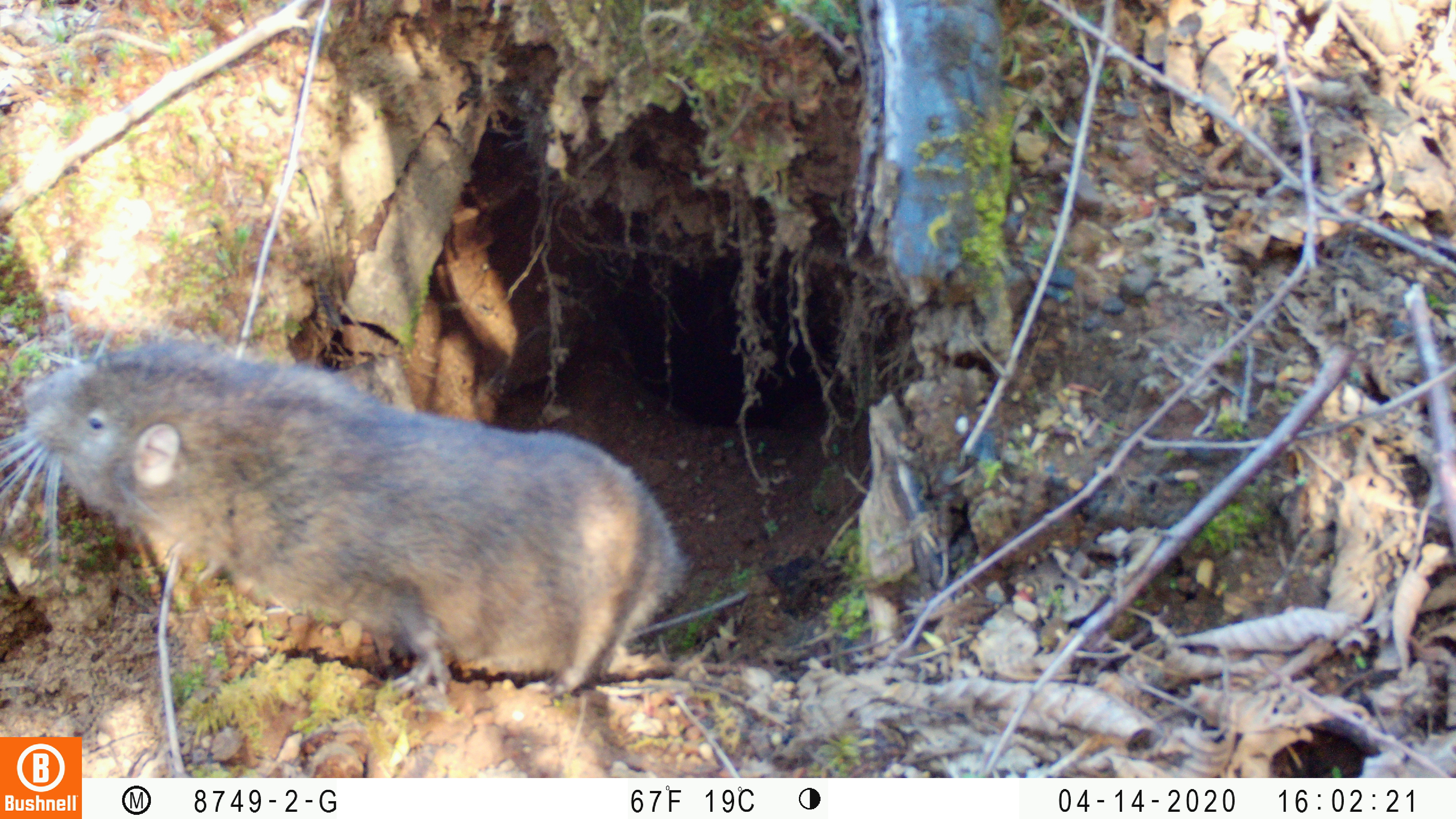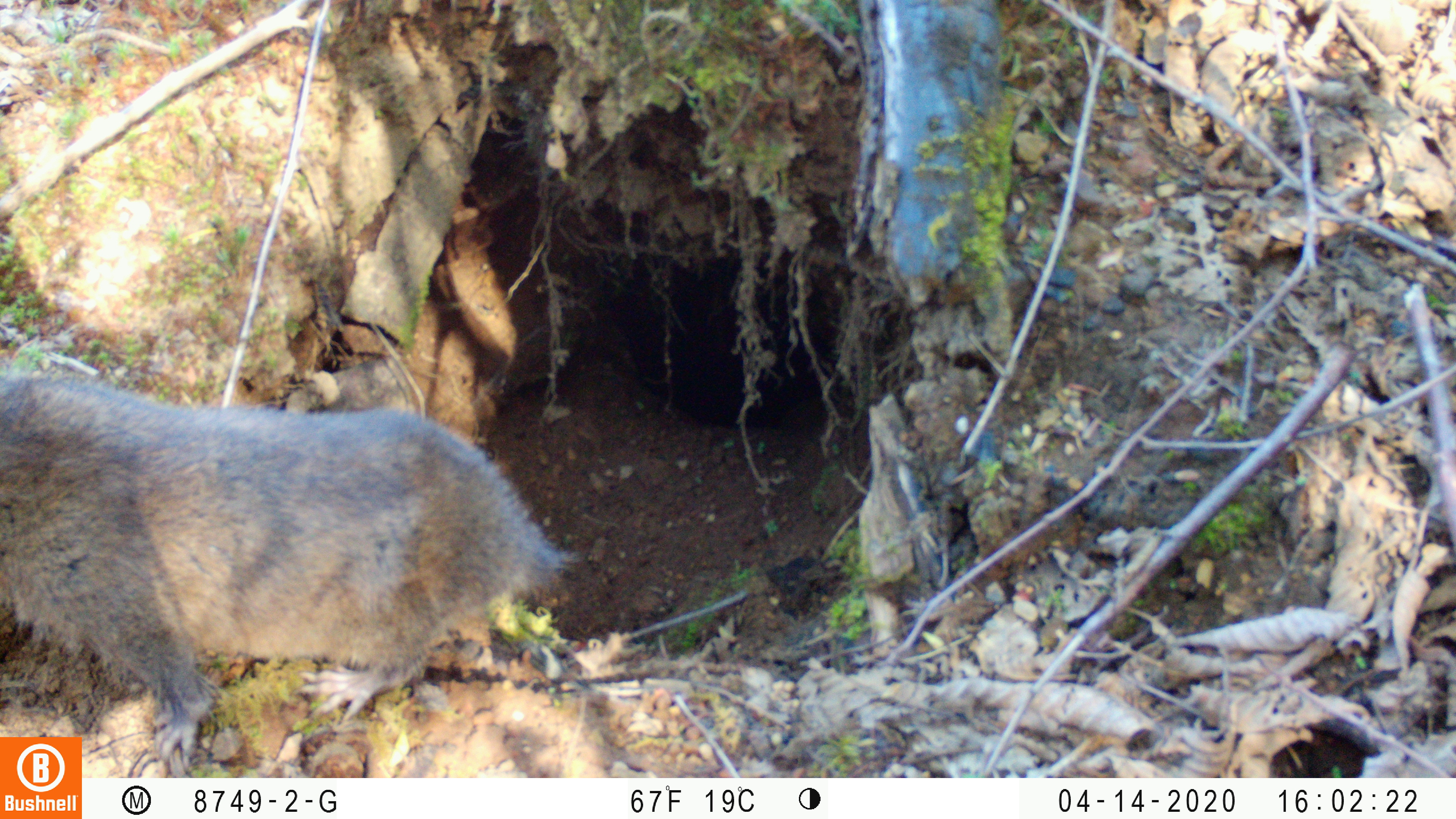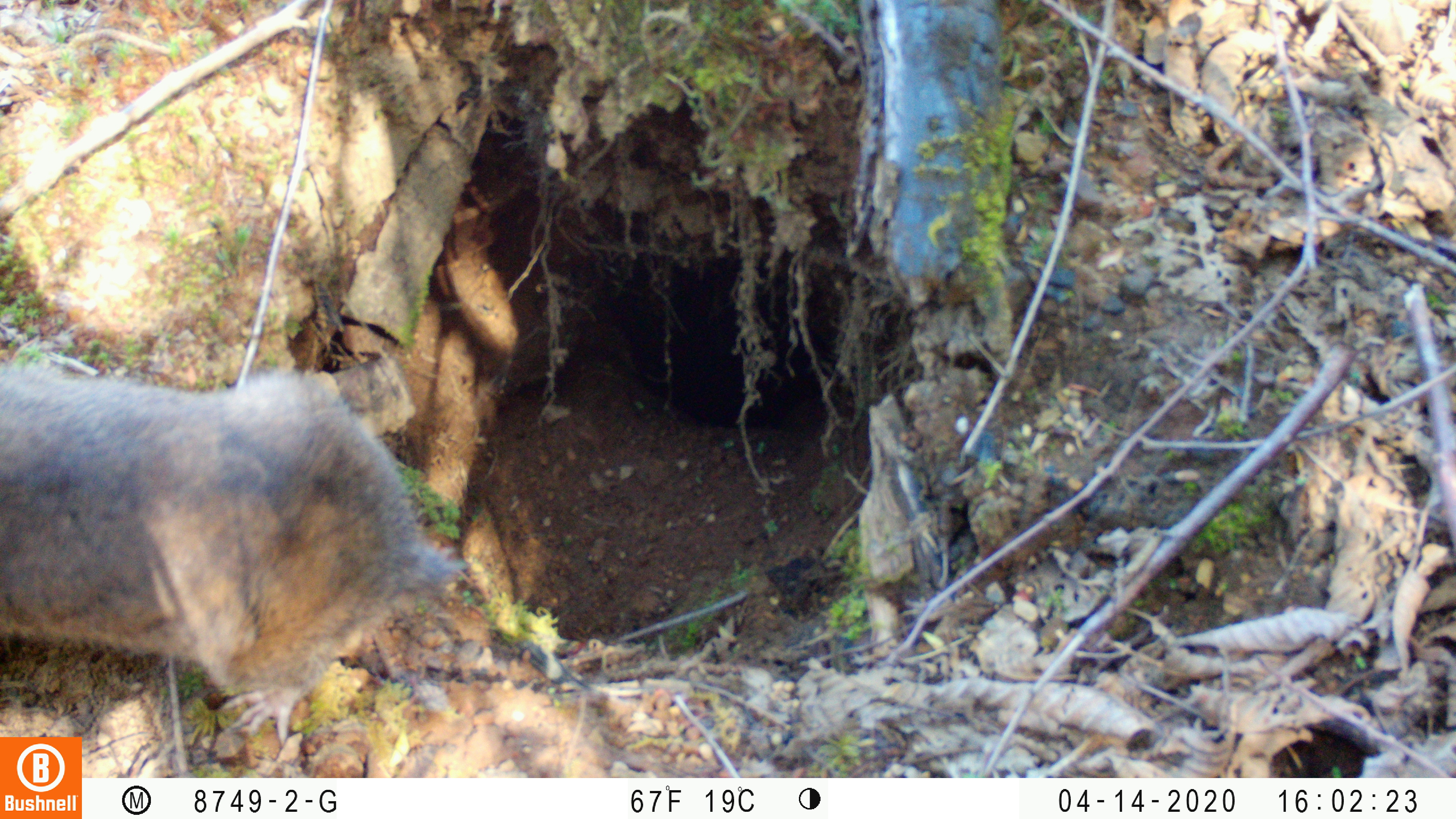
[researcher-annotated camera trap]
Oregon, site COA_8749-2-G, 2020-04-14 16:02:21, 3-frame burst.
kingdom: Animalia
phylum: Chordata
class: Mammalia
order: Rodentia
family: Aplodontiidae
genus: Aplodontia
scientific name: Aplodontia rufa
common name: mountain beaver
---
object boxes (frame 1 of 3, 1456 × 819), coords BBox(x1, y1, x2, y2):
mountain beaver: BBox(0, 315, 685, 693)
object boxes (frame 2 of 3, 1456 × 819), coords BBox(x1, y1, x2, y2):
mountain beaver: BBox(6, 356, 565, 731)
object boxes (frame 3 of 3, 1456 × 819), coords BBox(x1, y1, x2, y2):
mountain beaver: BBox(0, 350, 448, 731)